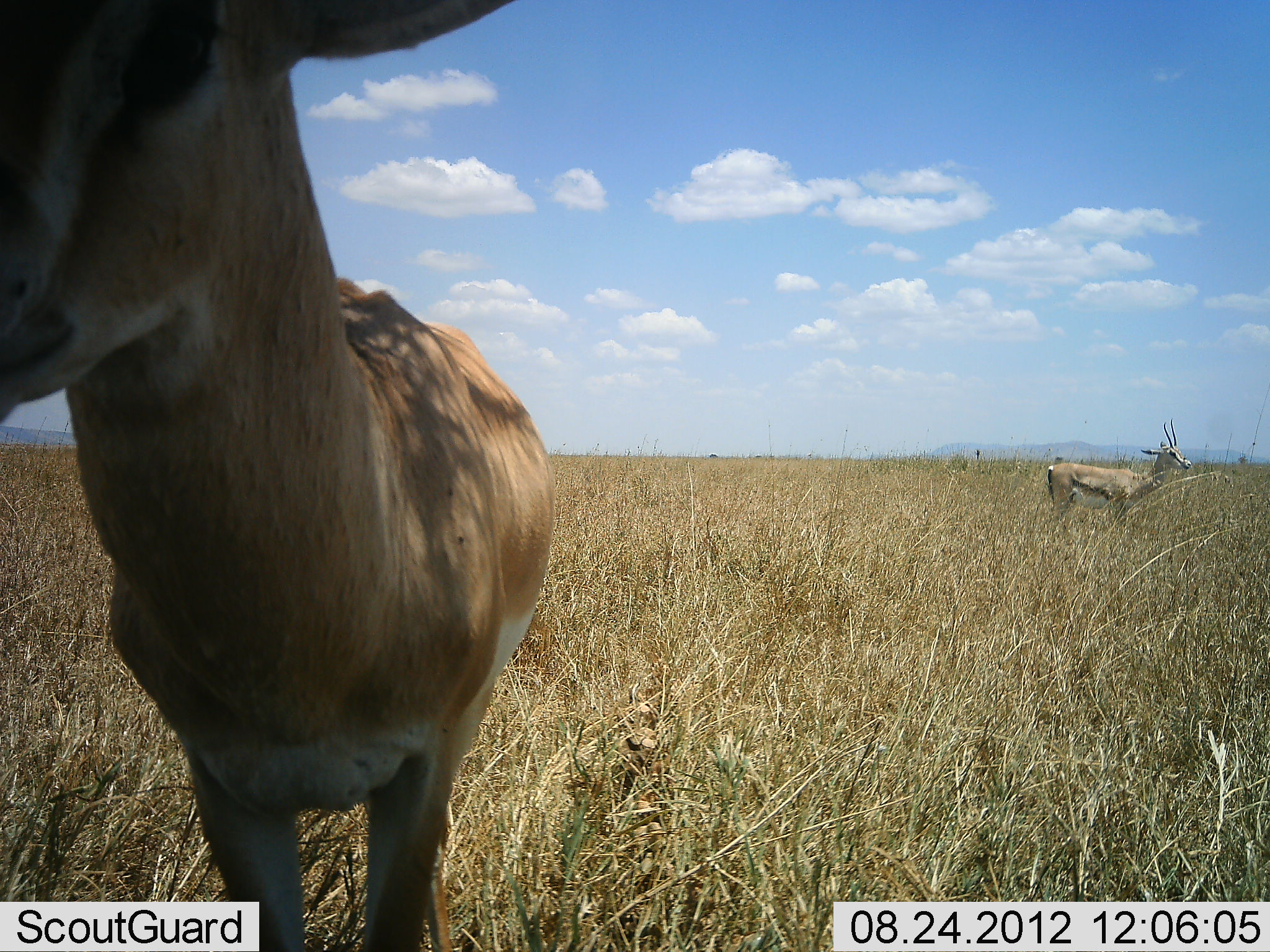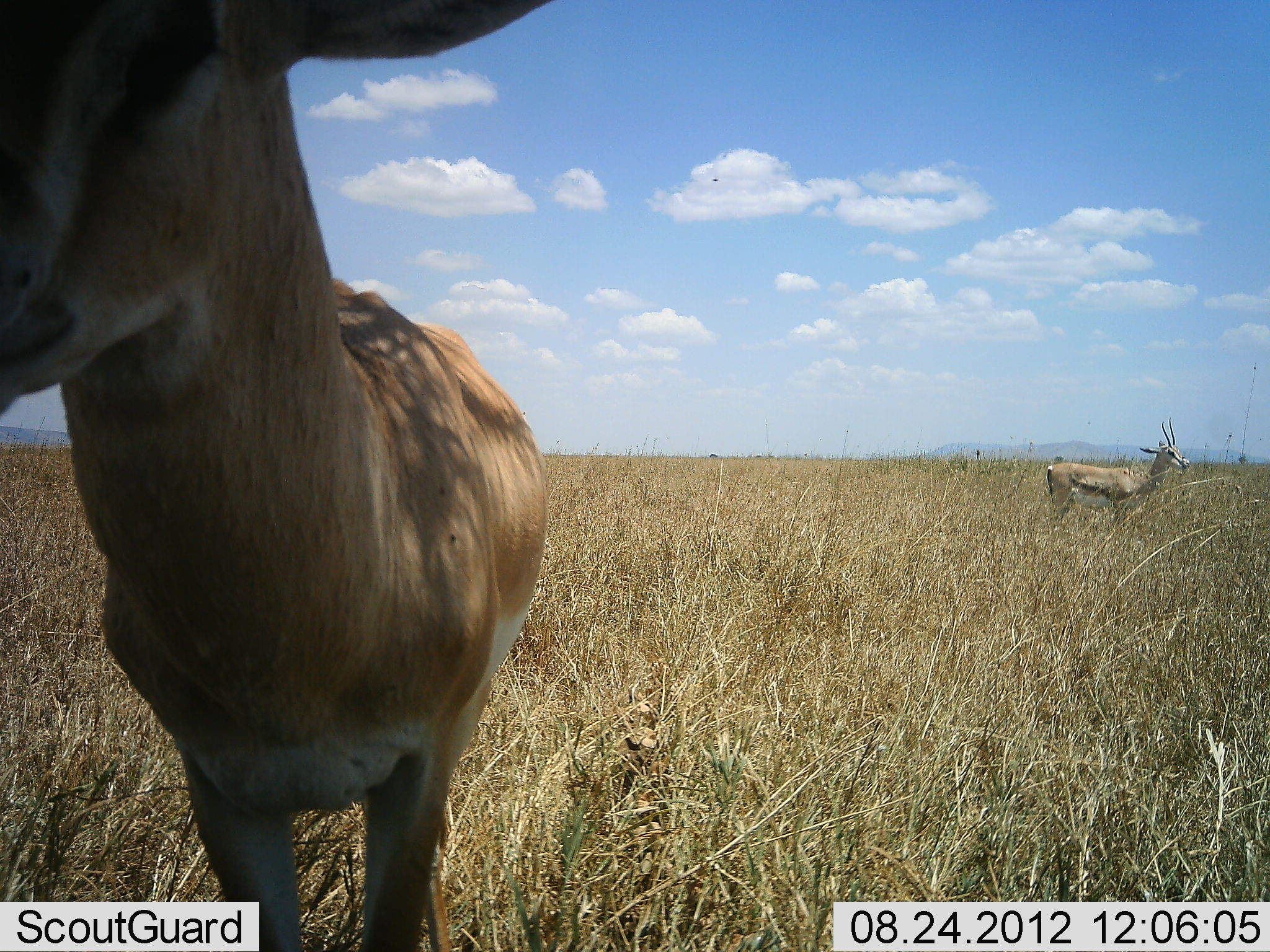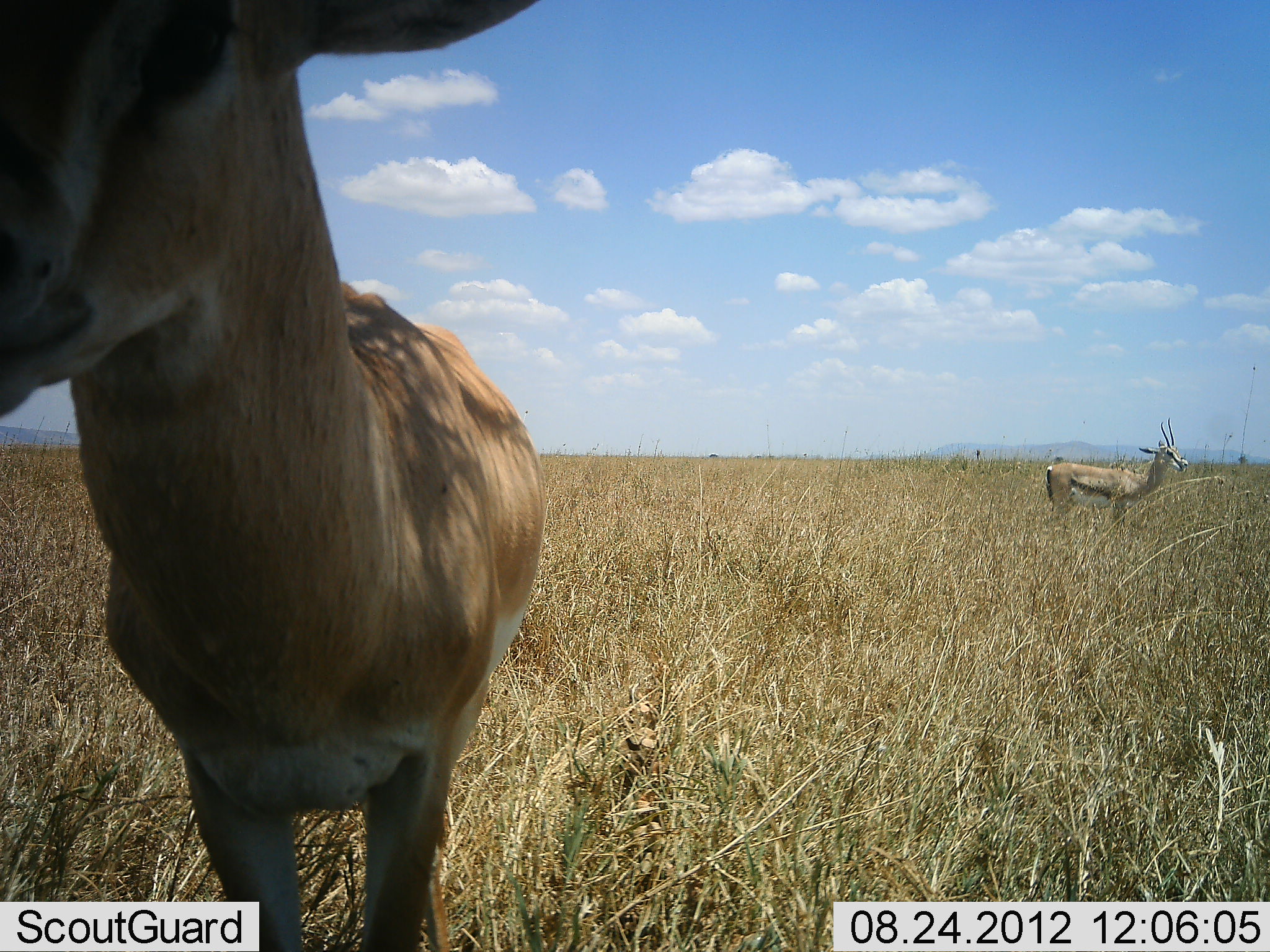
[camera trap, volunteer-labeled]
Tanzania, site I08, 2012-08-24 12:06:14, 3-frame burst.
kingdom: Animalia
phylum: Chordata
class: Mammalia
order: Artiodactyla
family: Bovidae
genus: Eudorcas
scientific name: Eudorcas thomsonii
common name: thomson's gazelle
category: gazellethomsons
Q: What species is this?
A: Gazellethomsons (thomson's gazelle) (Eudorcas thomsonii).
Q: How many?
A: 2.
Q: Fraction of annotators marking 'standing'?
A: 100%.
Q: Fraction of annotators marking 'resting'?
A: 0%.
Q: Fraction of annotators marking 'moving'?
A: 0%.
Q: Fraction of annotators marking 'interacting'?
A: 0%.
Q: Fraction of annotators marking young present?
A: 0%.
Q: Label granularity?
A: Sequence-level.